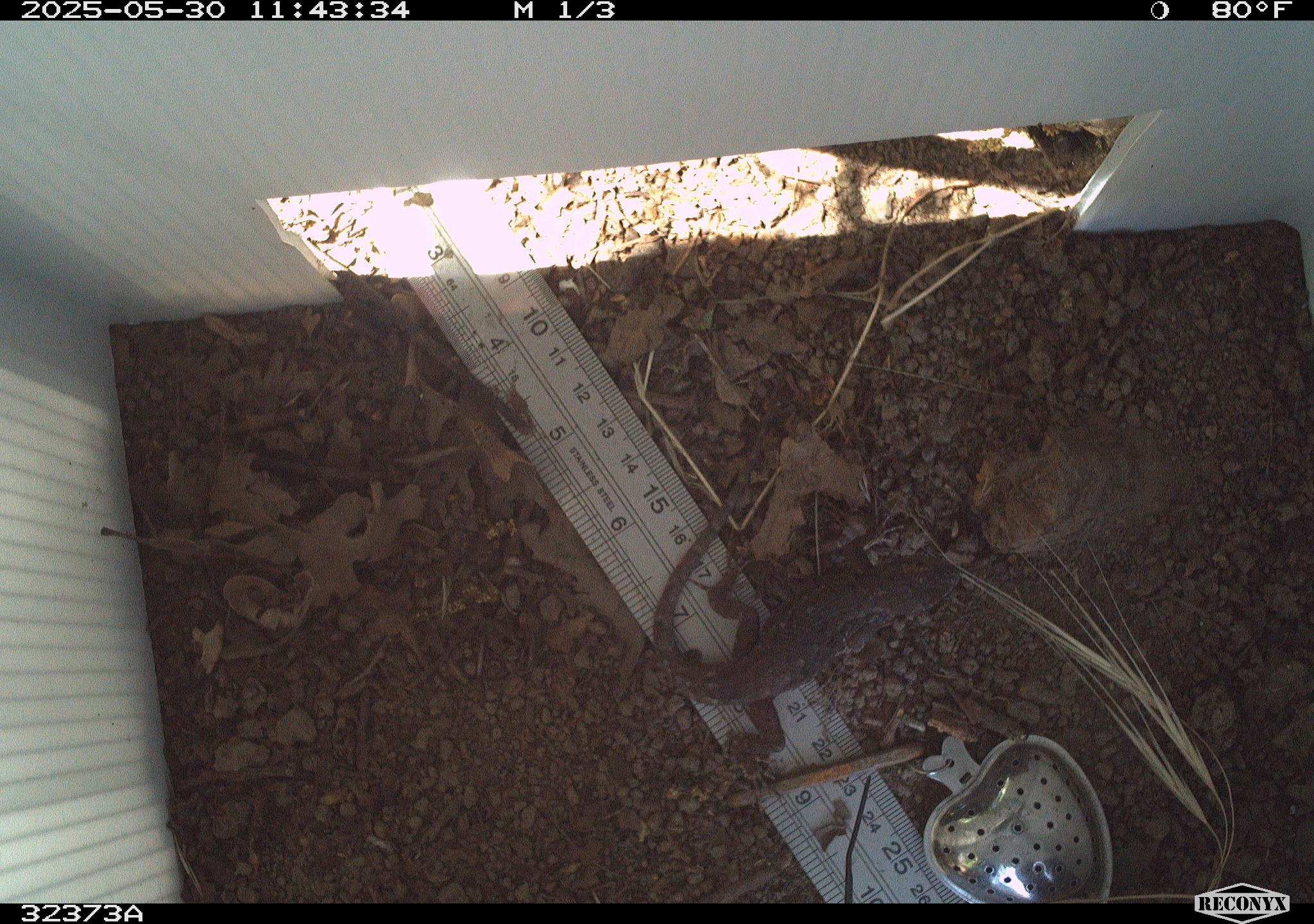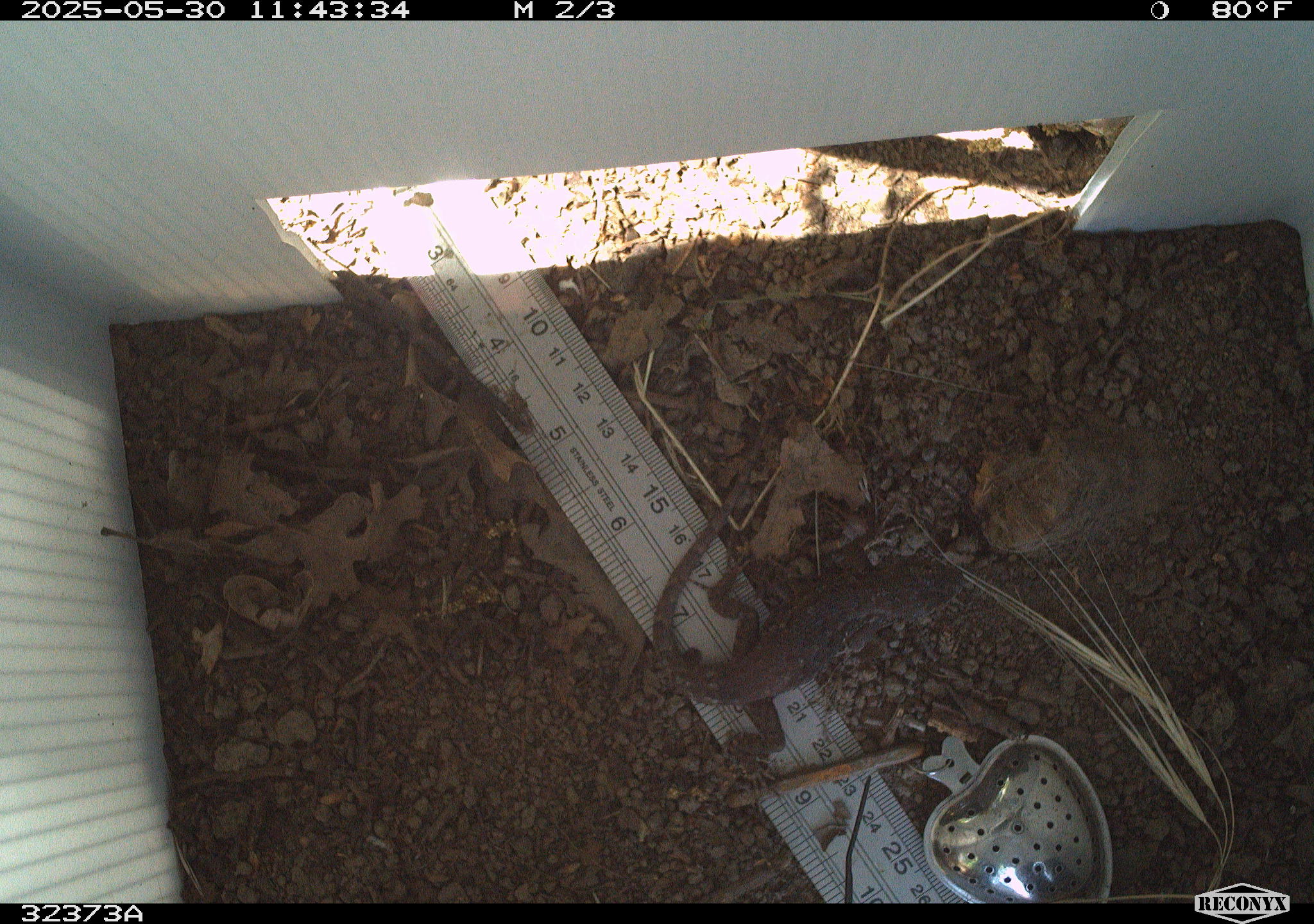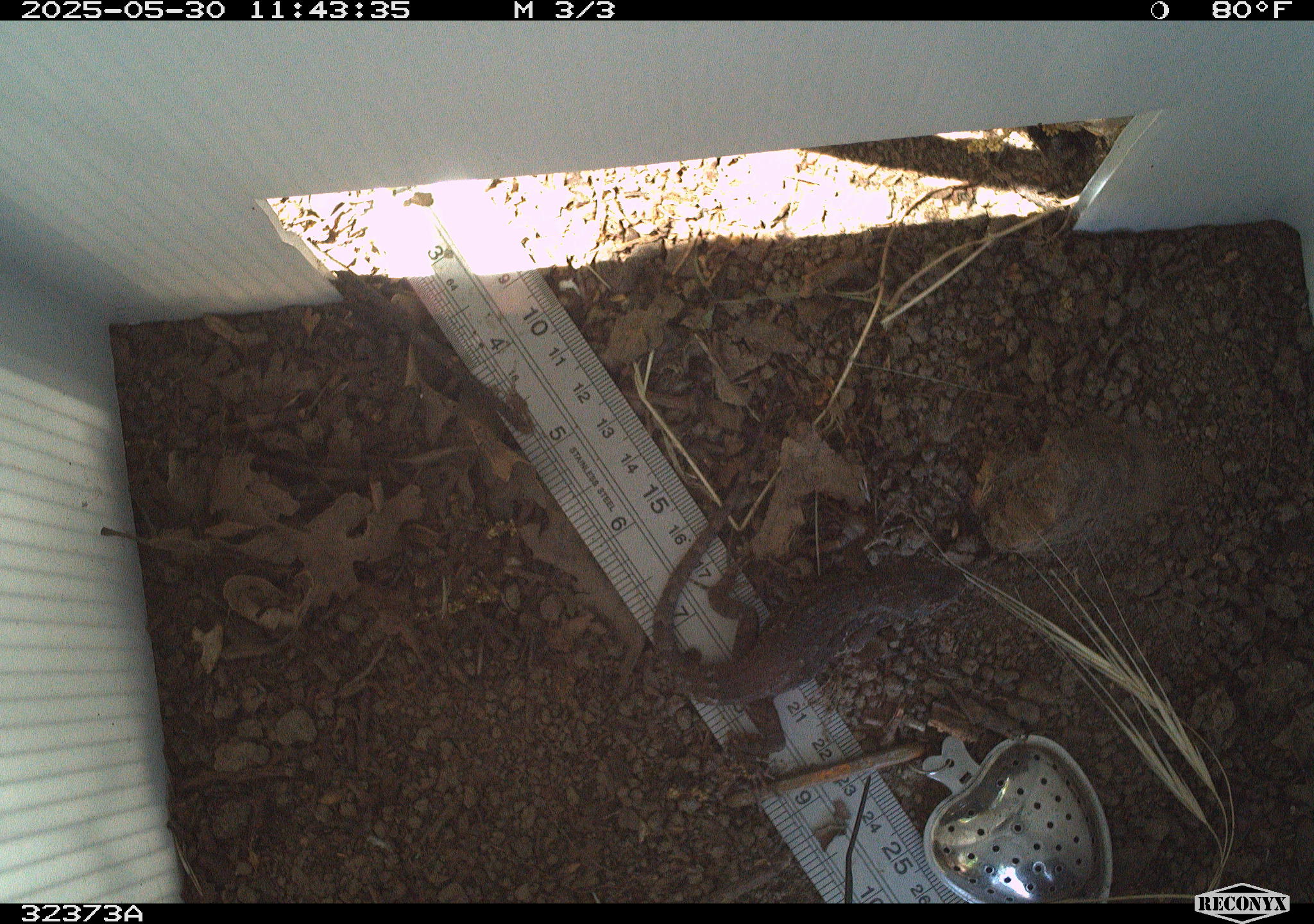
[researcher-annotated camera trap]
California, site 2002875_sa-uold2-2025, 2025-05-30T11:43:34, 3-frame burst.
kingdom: Animalia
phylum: Chordata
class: Reptilia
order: Squamata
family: Phrynosomatidae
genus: Sceloporus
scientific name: Sceloporus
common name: spiny lizards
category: sceloporus species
Sceloporus species (spiny lizards) (Sceloporus).